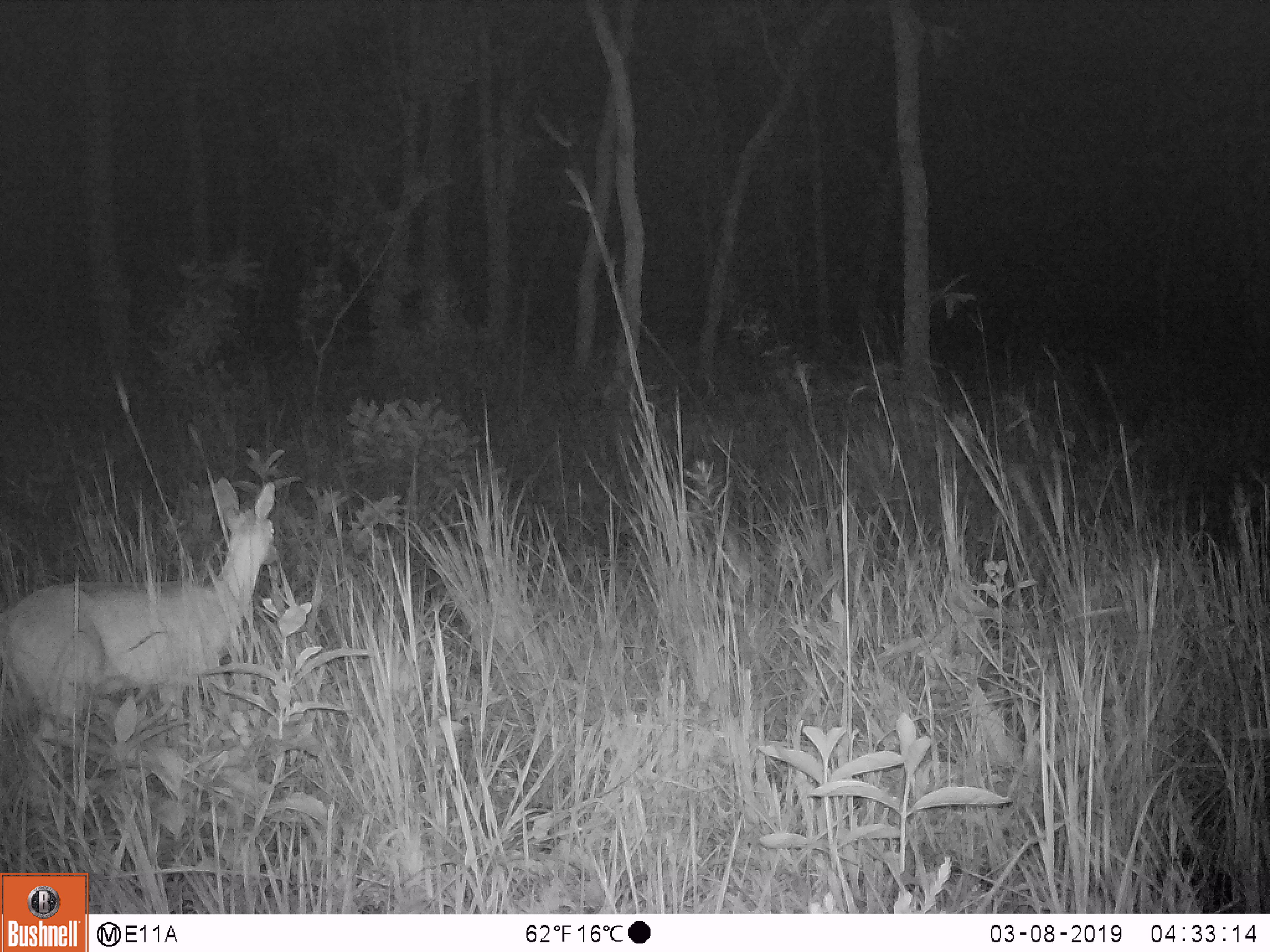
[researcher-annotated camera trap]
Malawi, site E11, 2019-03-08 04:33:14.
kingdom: Animalia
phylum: Chordata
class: Mammalia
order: Artiodactyla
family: Bovidae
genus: Redunca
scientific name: Redunca arundinum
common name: southern reedbuck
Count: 1.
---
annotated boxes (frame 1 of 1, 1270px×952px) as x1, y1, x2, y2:
southern reedbuck: 0, 464, 293, 769